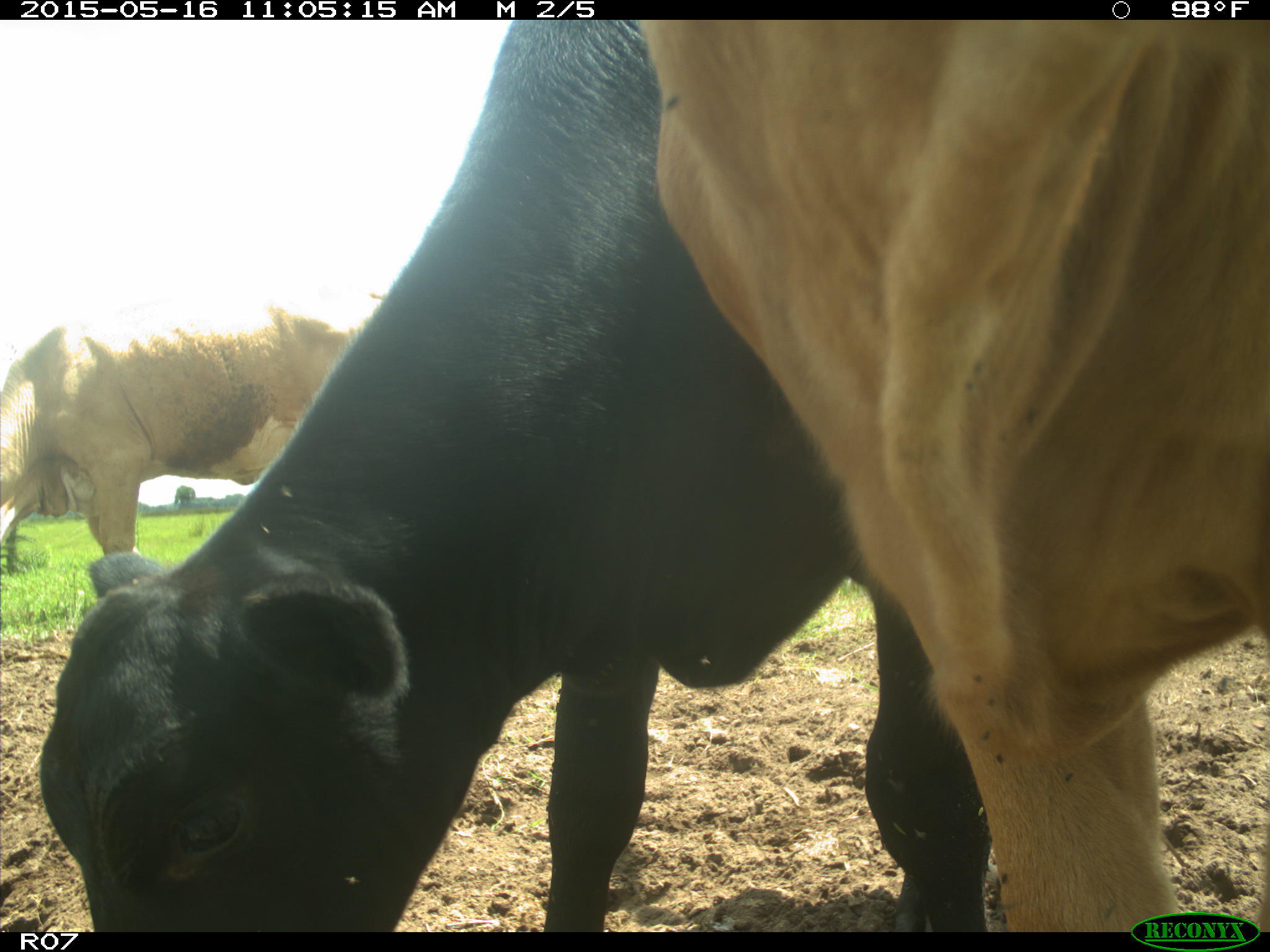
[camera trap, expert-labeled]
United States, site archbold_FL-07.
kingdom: Animalia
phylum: Chordata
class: Mammalia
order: Artiodactyla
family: Bovidae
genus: Bos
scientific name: Bos taurus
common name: domestic cow